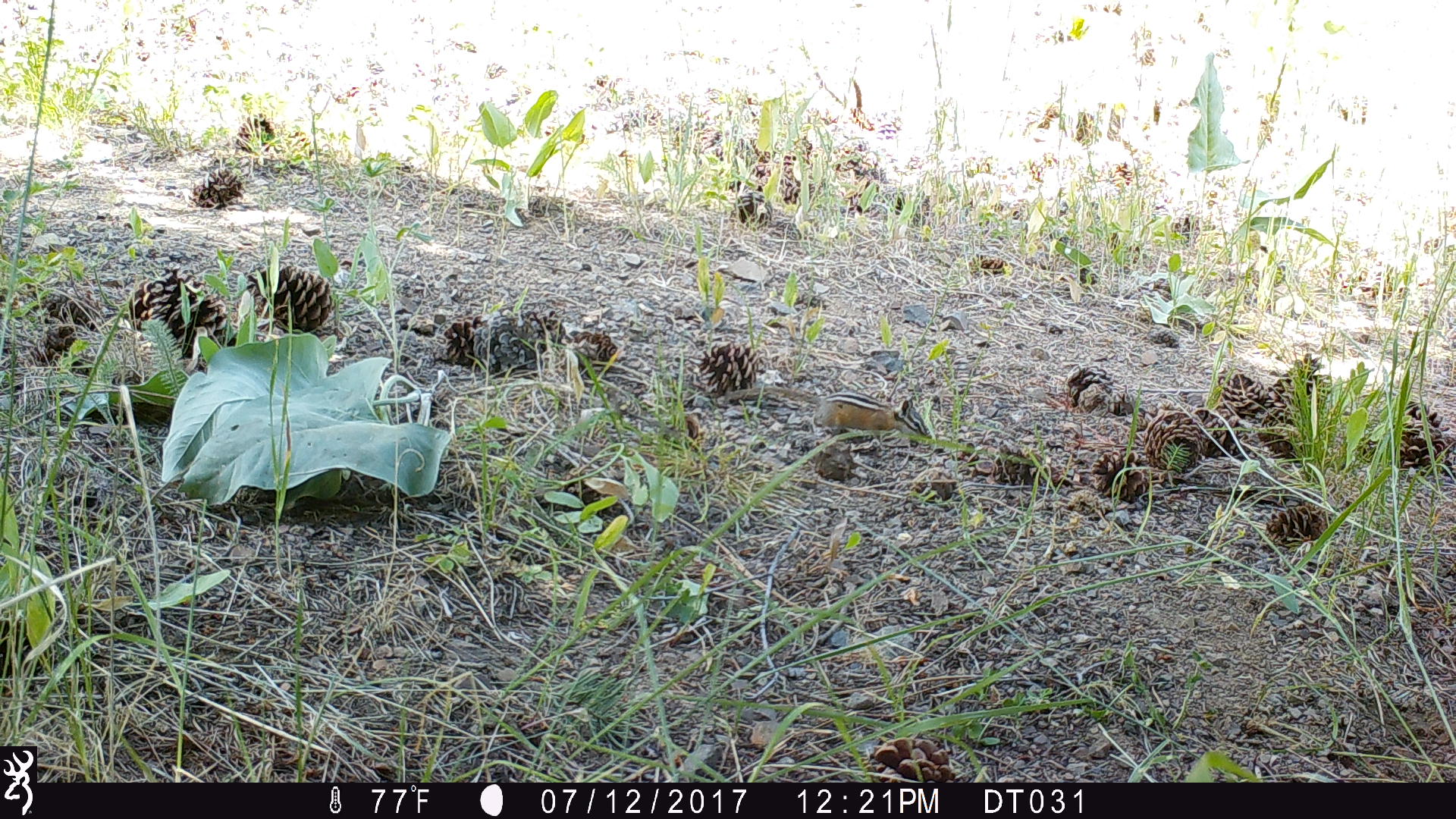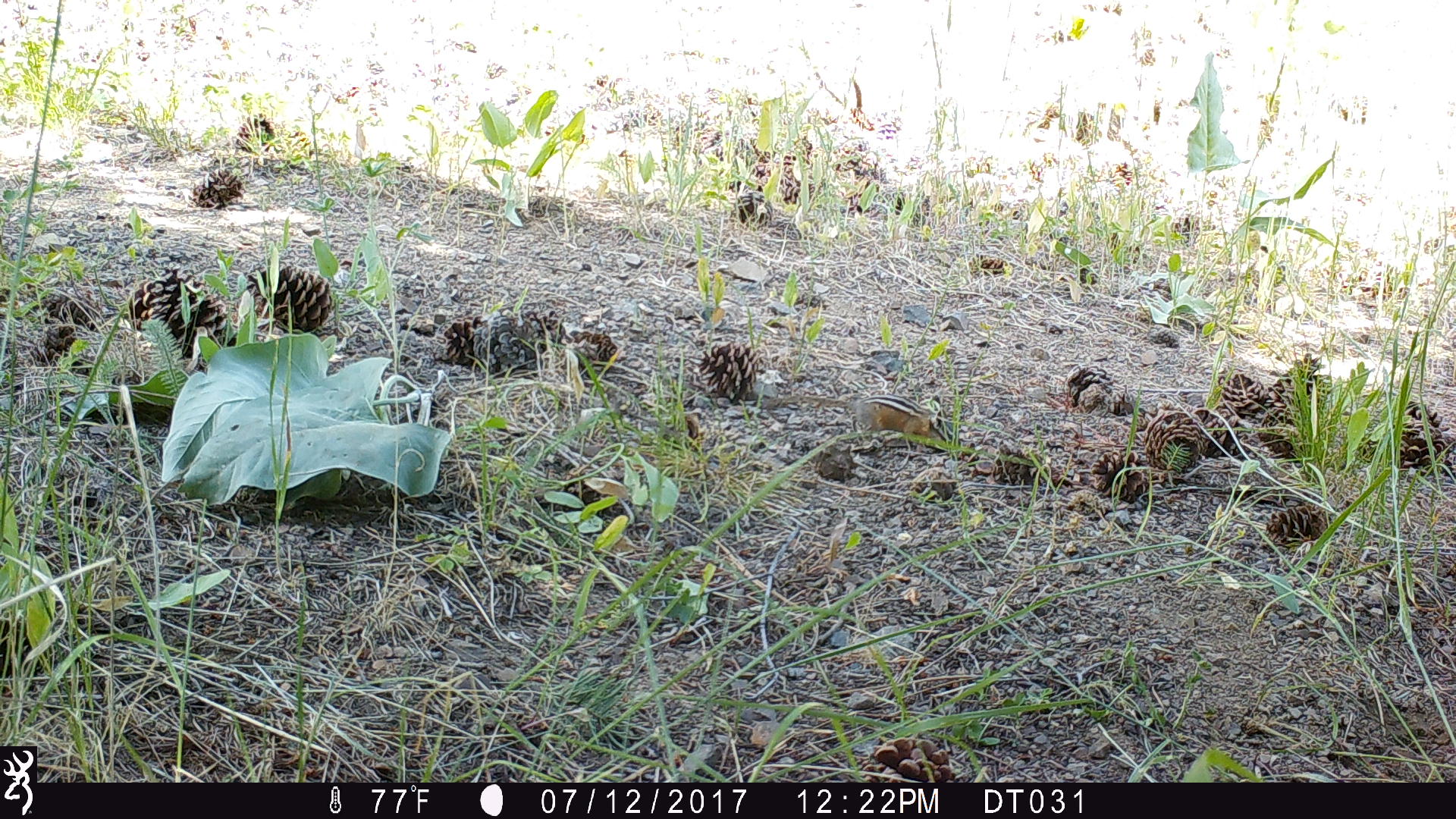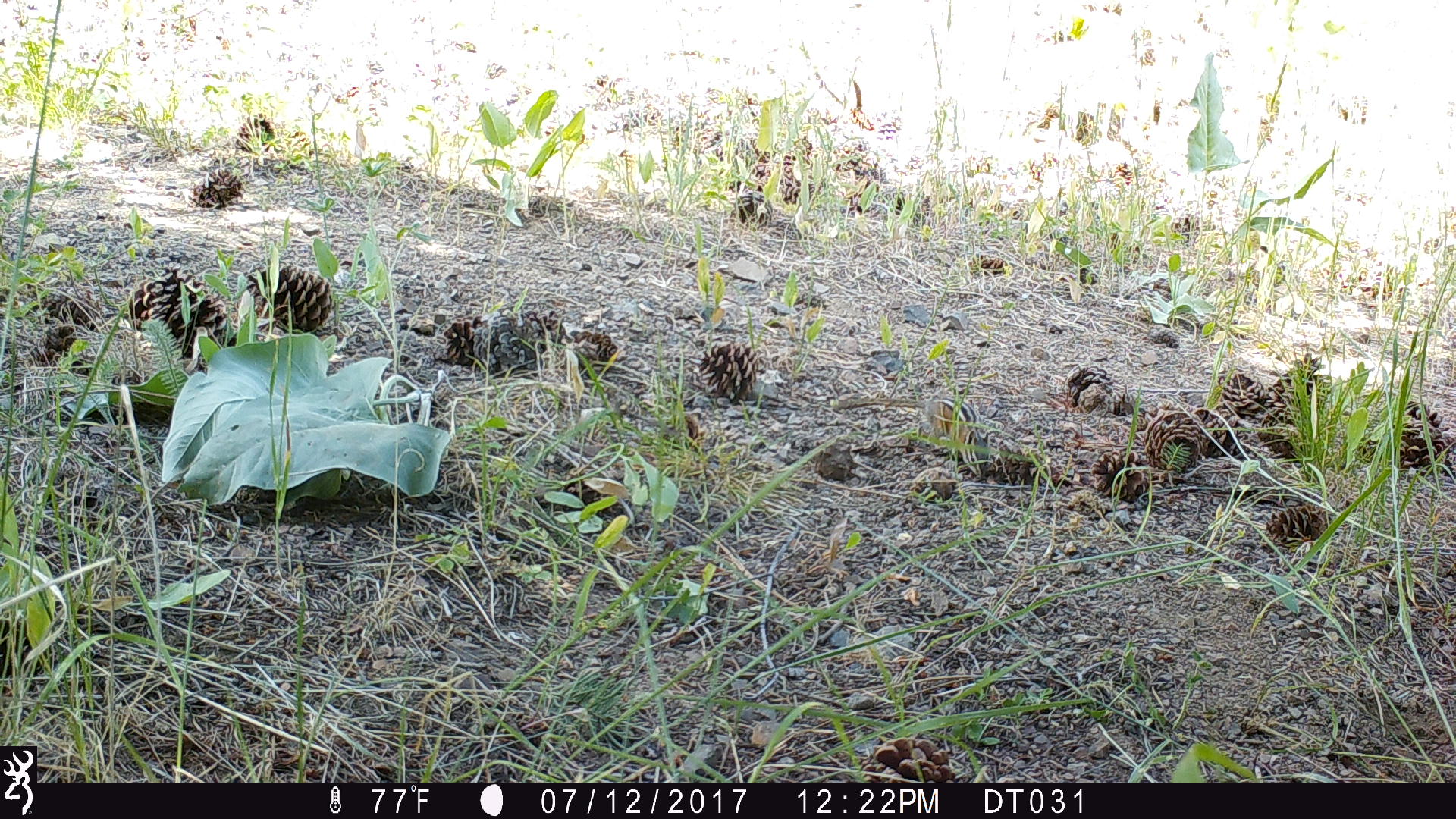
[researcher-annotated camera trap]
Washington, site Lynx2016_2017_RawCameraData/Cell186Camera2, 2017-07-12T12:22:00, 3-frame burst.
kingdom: Animalia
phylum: Chordata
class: Mammalia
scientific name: Mammalia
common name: small mammal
Small mammal (Mammalia). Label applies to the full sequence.